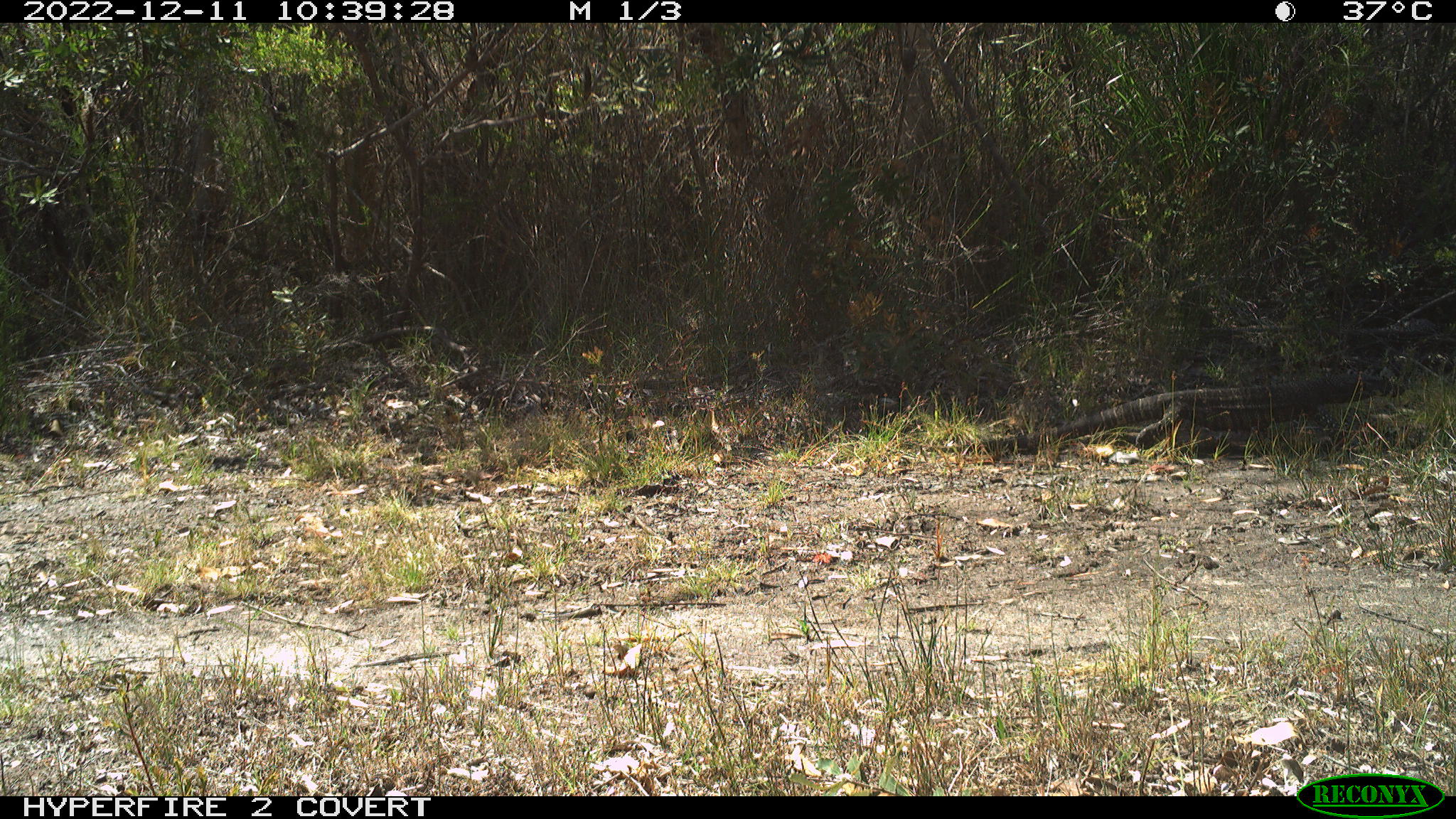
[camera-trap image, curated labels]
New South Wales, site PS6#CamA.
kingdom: Animalia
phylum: Chordata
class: Reptilia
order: Squamata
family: Varanidae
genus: Varanus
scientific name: Varanus varius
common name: lace monitor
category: goanna